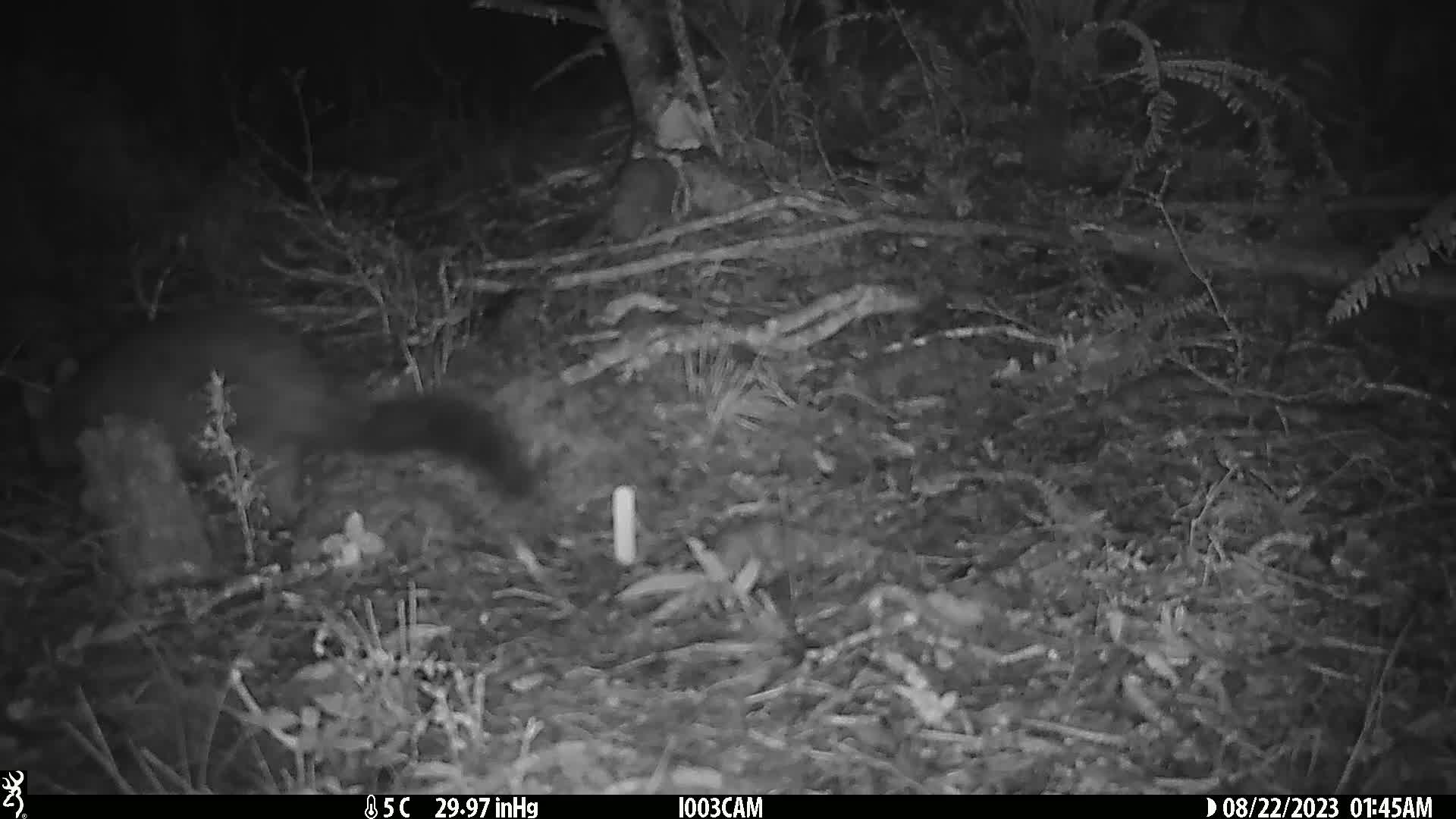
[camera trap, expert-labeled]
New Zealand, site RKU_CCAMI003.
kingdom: Animalia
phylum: Chordata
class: Mammalia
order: Diprotodontia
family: Phalangeridae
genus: Trichosurus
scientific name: Trichosurus vulpecula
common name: common brushtail possum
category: possum